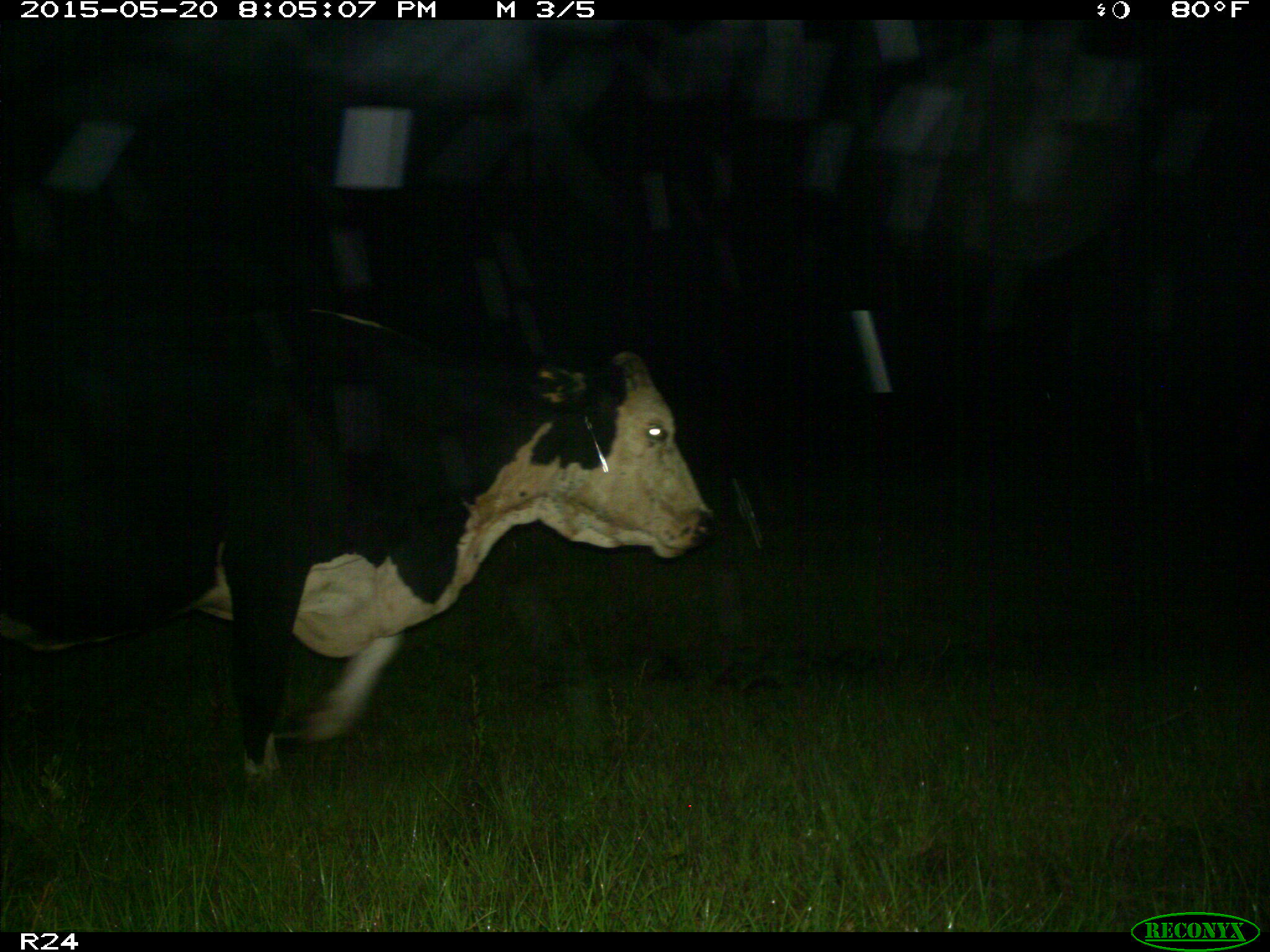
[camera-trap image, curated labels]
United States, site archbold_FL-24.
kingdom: Animalia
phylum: Chordata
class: Mammalia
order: Artiodactyla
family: Bovidae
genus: Bos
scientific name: Bos taurus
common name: domestic cow